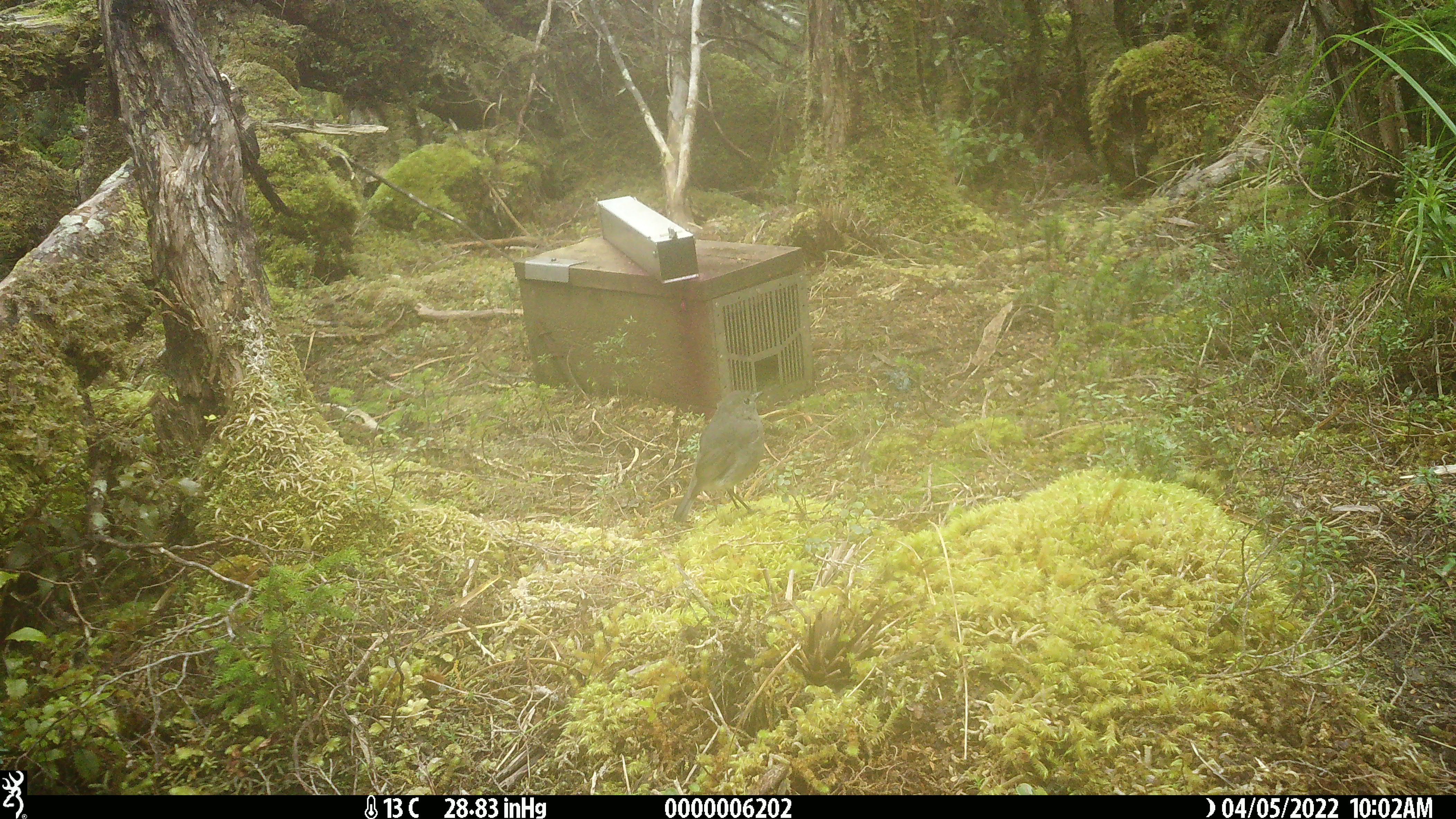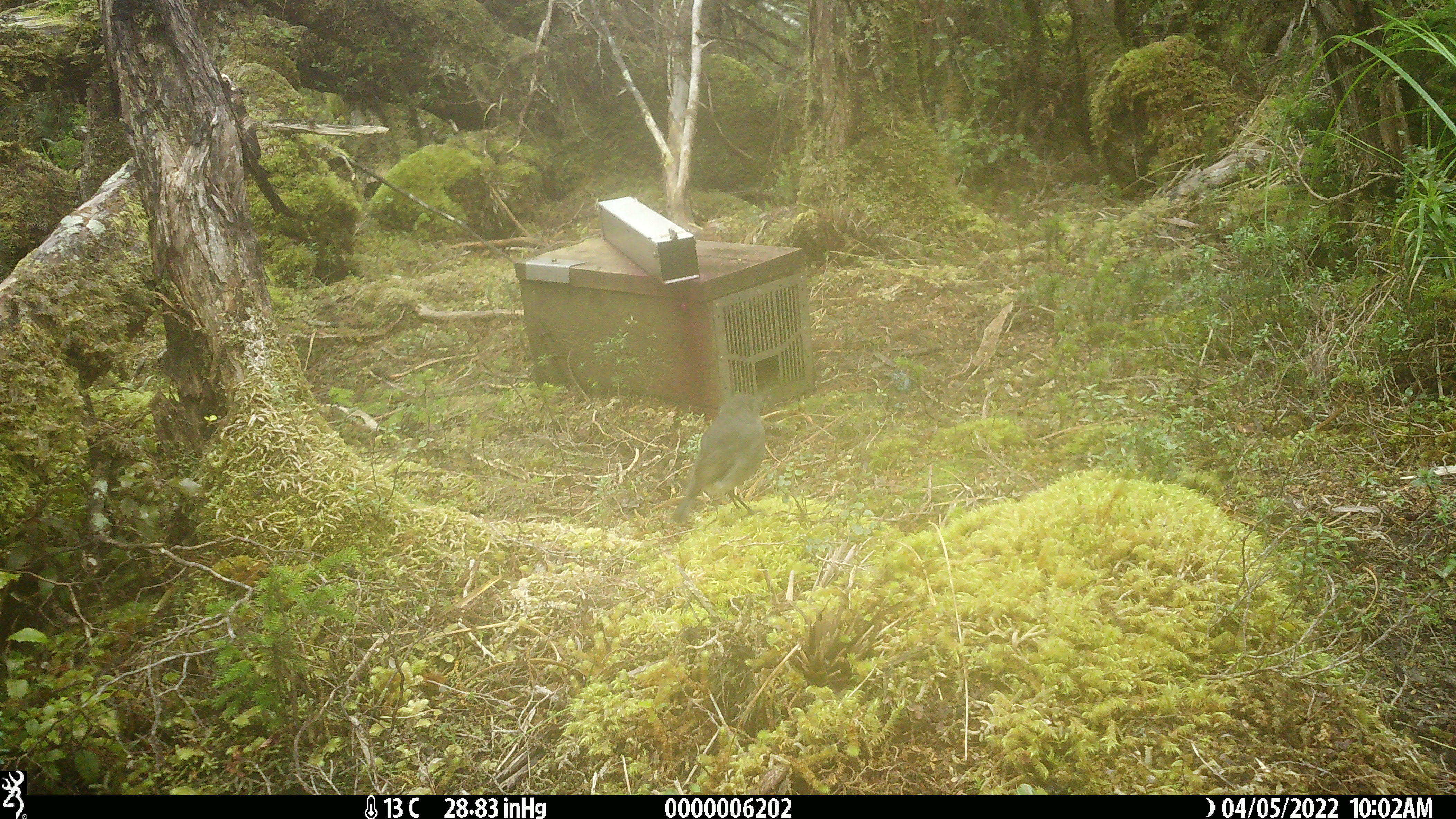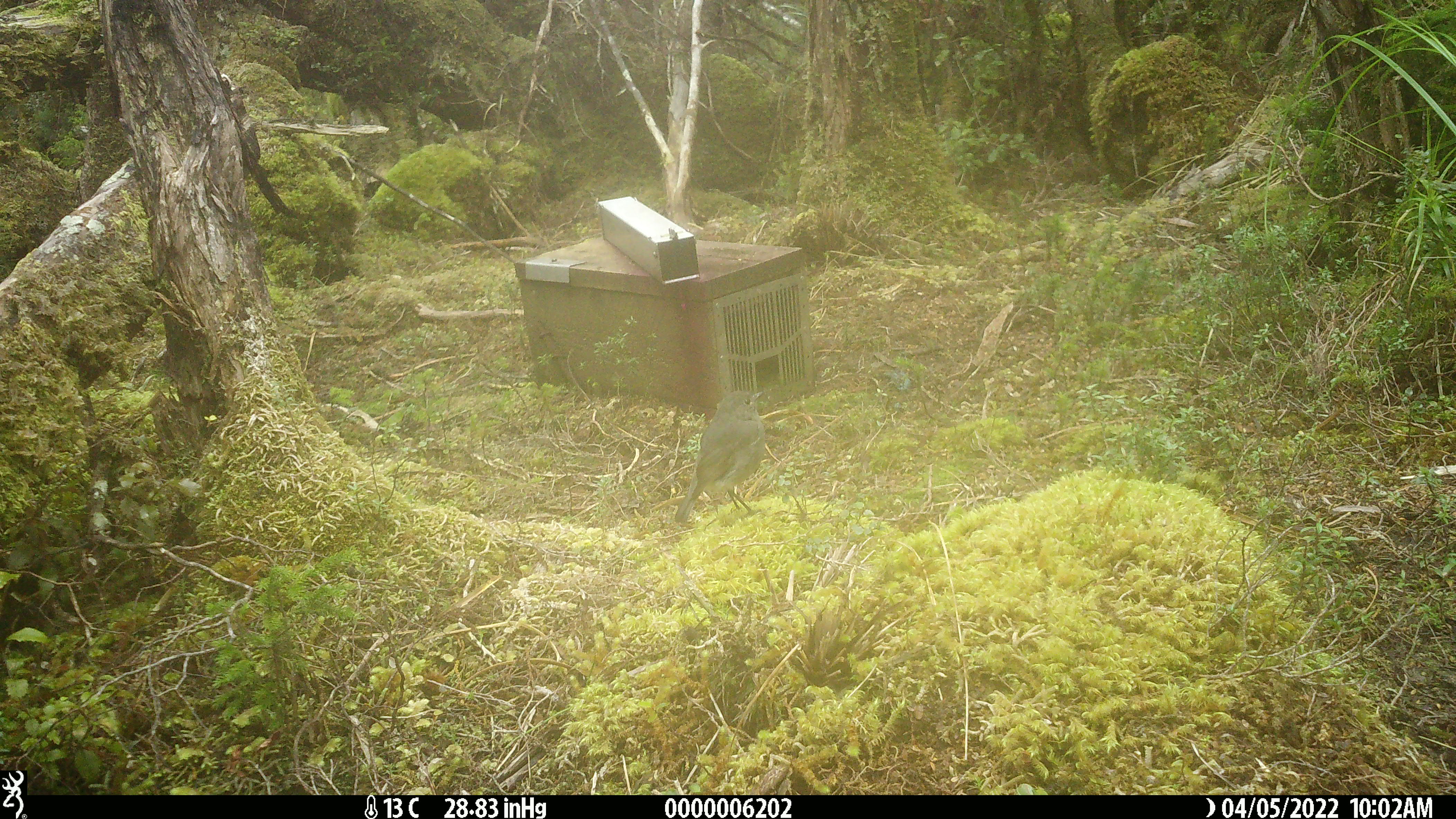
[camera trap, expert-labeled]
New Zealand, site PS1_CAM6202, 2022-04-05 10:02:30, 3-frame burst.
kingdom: Animalia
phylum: Chordata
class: Aves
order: Passeriformes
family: Petroicidae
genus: Petroica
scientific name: Petroica australis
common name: new zealand robin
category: robin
Robin (new zealand robin) (Petroica australis).